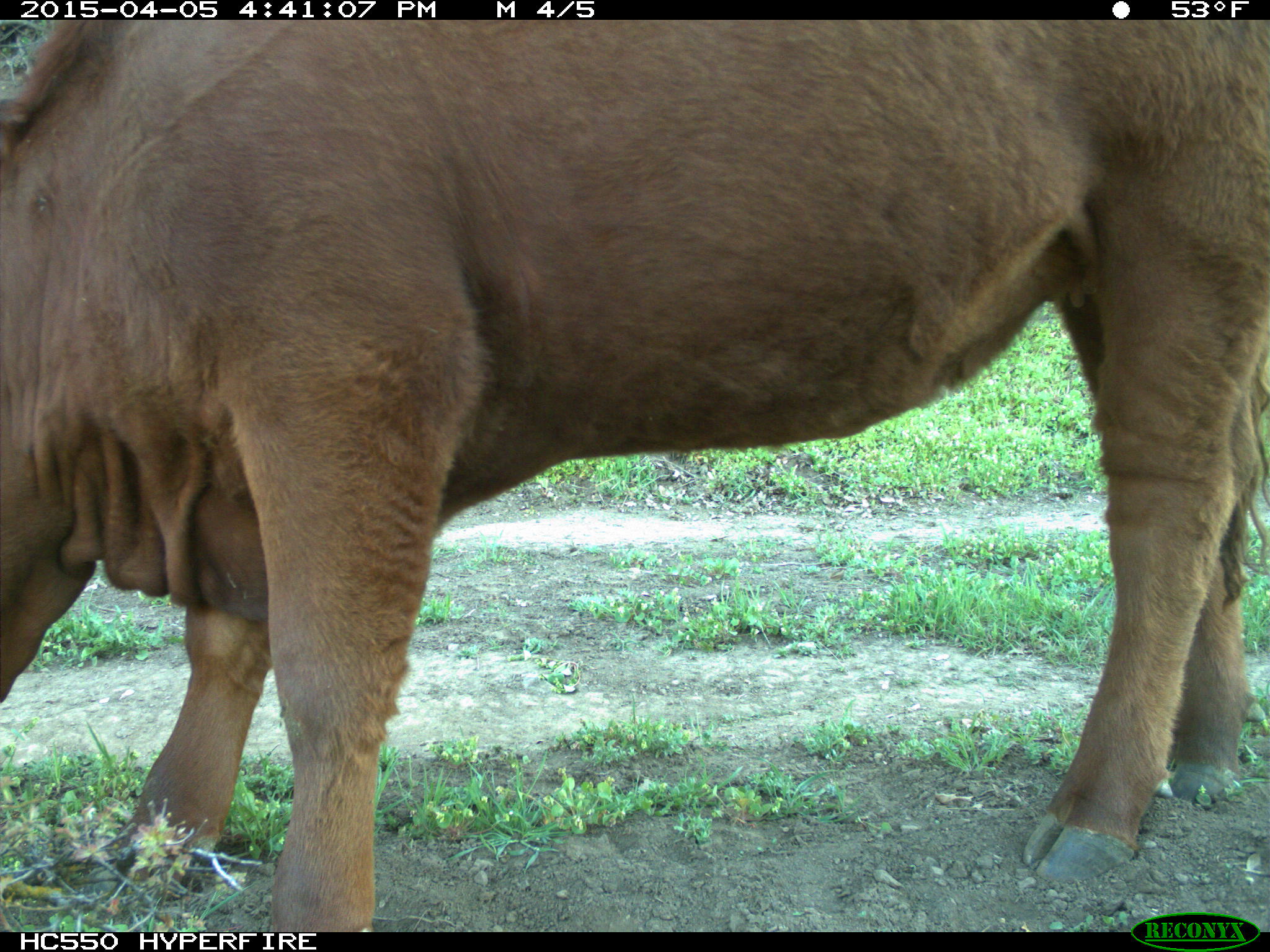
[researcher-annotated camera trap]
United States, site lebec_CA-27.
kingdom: Animalia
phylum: Chordata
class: Mammalia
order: Artiodactyla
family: Bovidae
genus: Bos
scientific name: Bos taurus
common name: domestic cow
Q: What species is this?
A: Bos taurus (domestic cow).